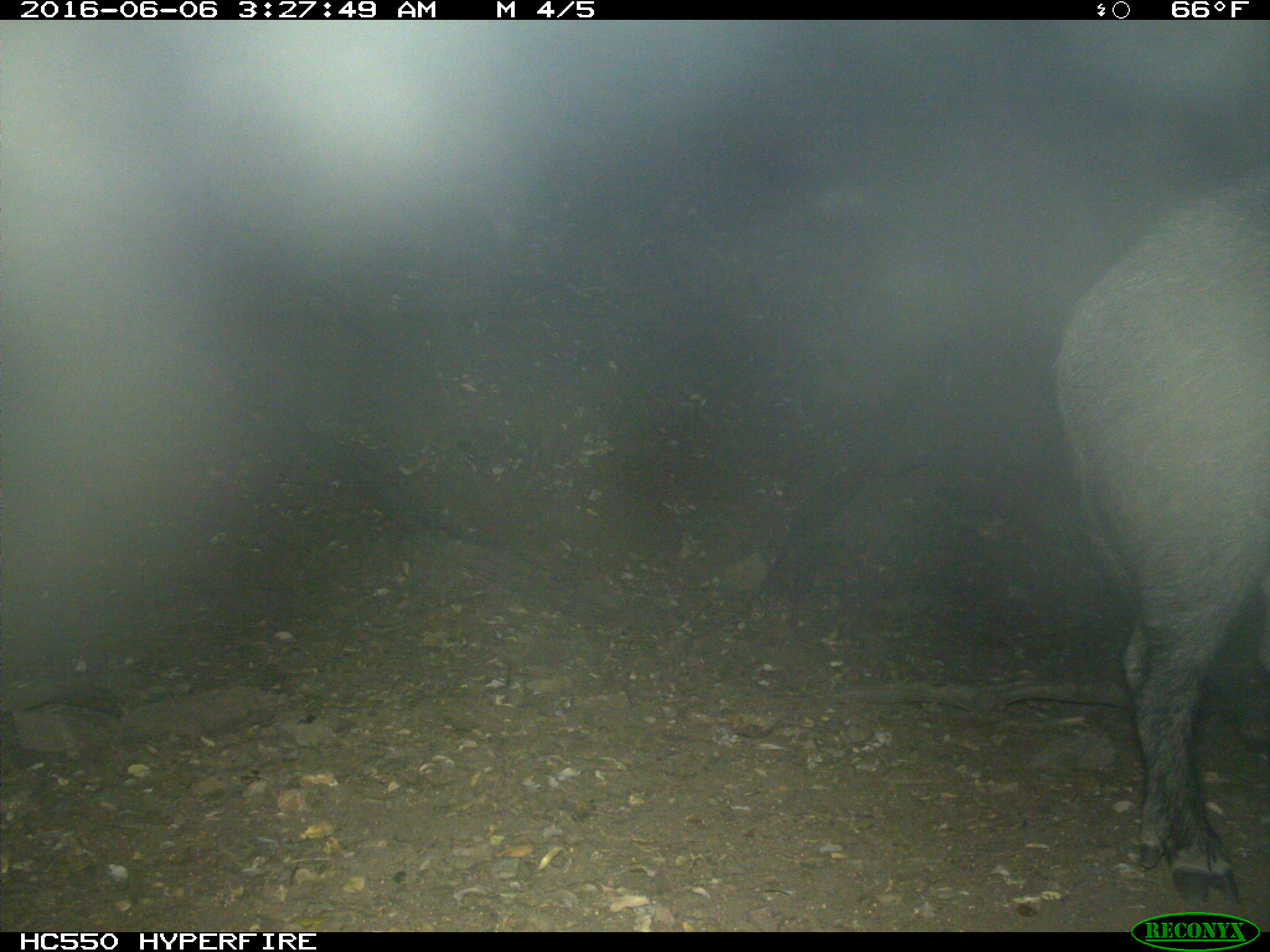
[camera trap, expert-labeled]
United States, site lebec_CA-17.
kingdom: Animalia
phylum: Chordata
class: Mammalia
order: Artiodactyla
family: Suidae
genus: Sus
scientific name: Sus scrofa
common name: wild boar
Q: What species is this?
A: Sus scrofa (wild boar).